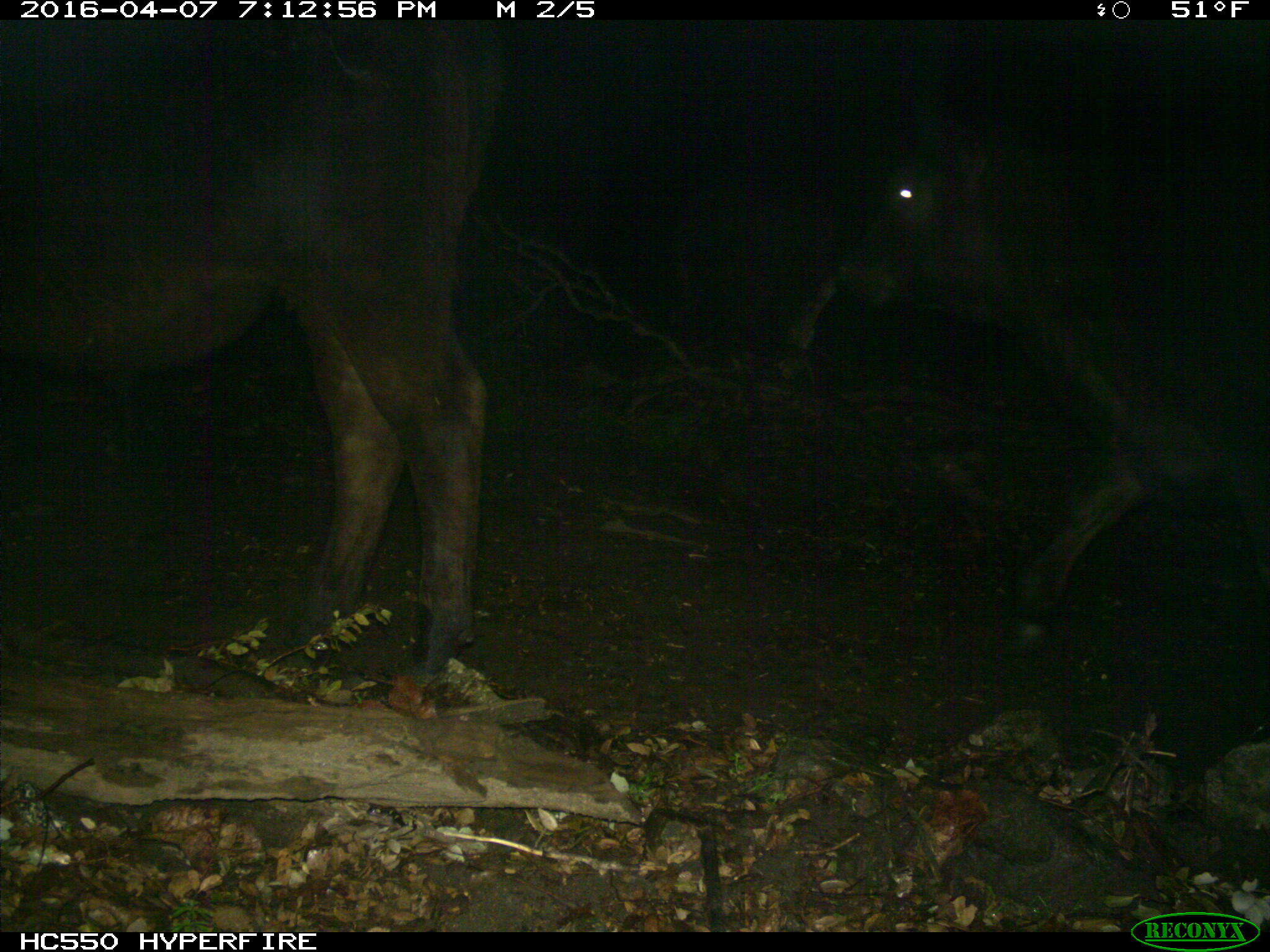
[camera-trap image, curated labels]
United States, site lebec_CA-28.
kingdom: Animalia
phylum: Chordata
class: Mammalia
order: Artiodactyla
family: Bovidae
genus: Bos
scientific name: Bos taurus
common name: domestic cow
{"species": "Bos taurus (domestic cow)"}